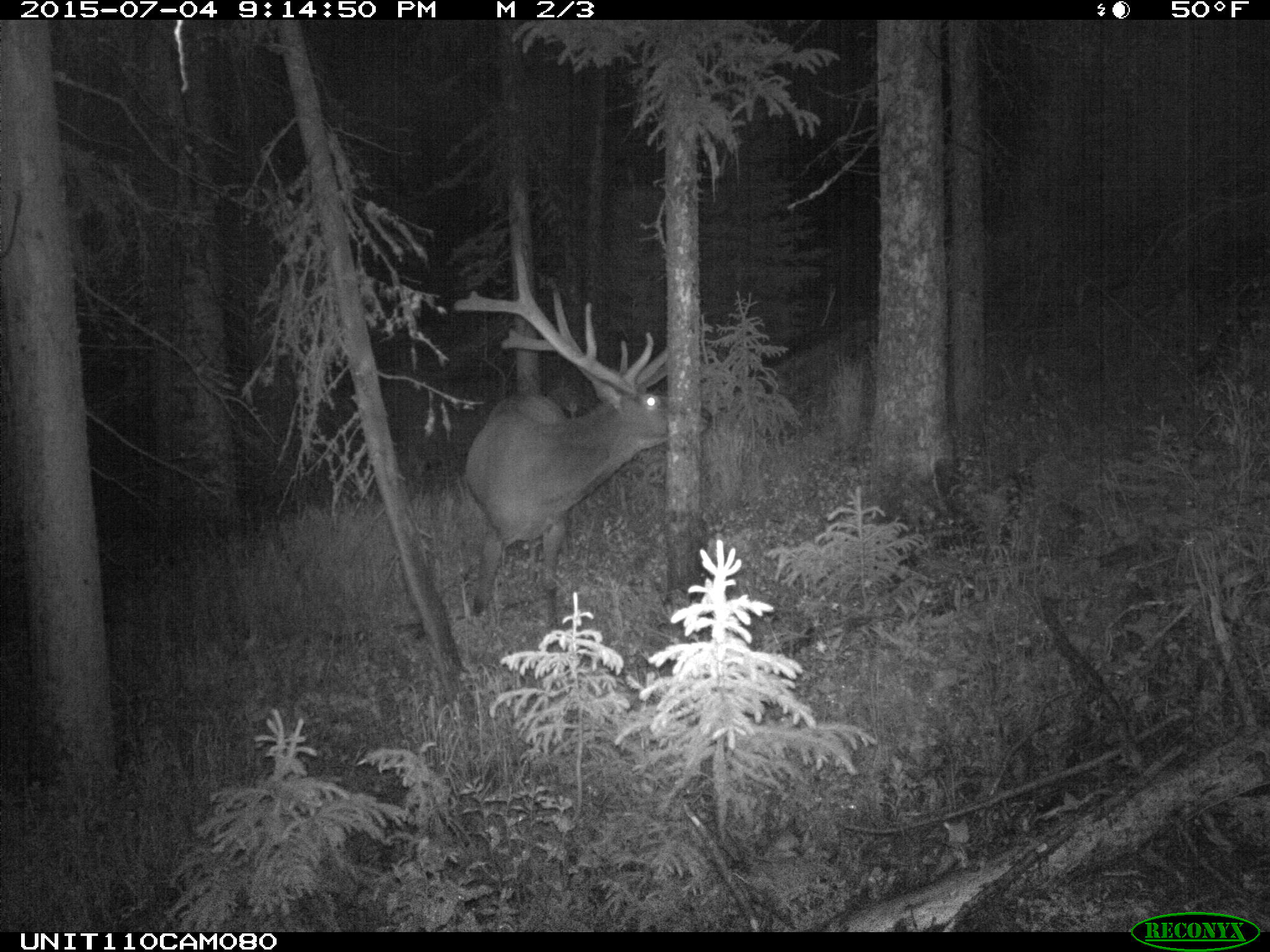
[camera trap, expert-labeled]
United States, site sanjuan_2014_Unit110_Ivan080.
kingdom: Animalia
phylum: Chordata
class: Mammalia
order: Artiodactyla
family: Cervidae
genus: Cervus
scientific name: Cervus elaphus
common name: red deer